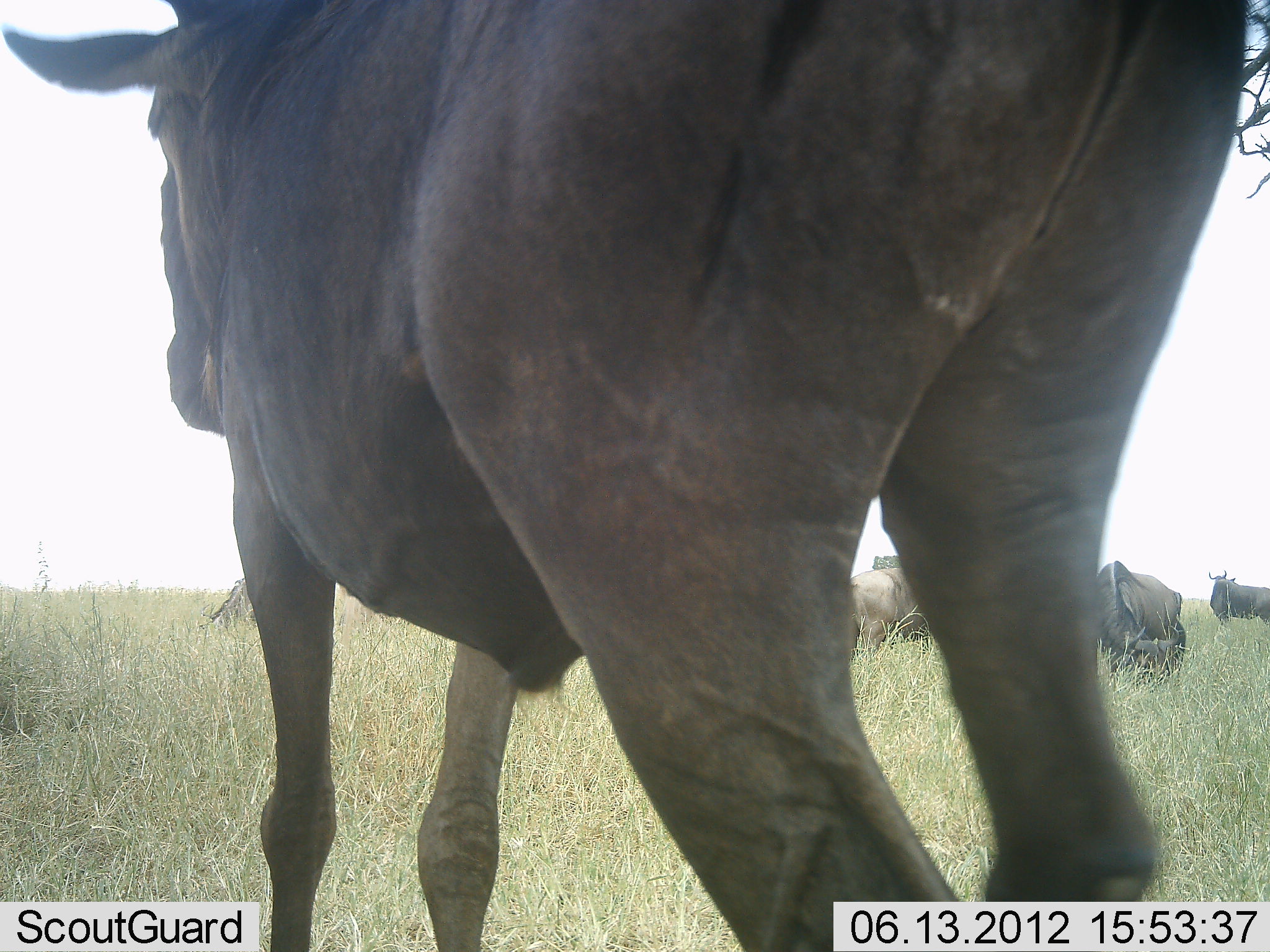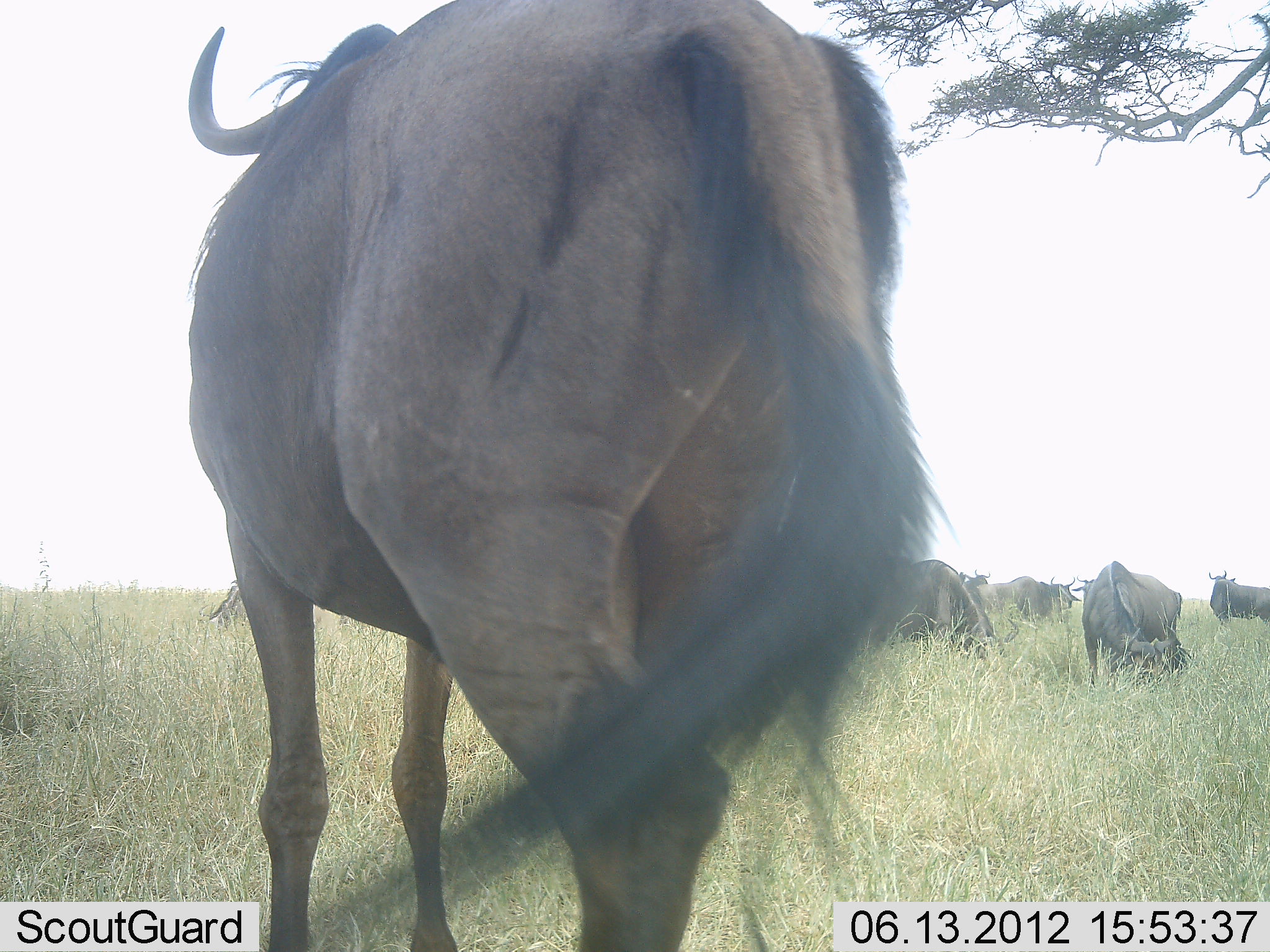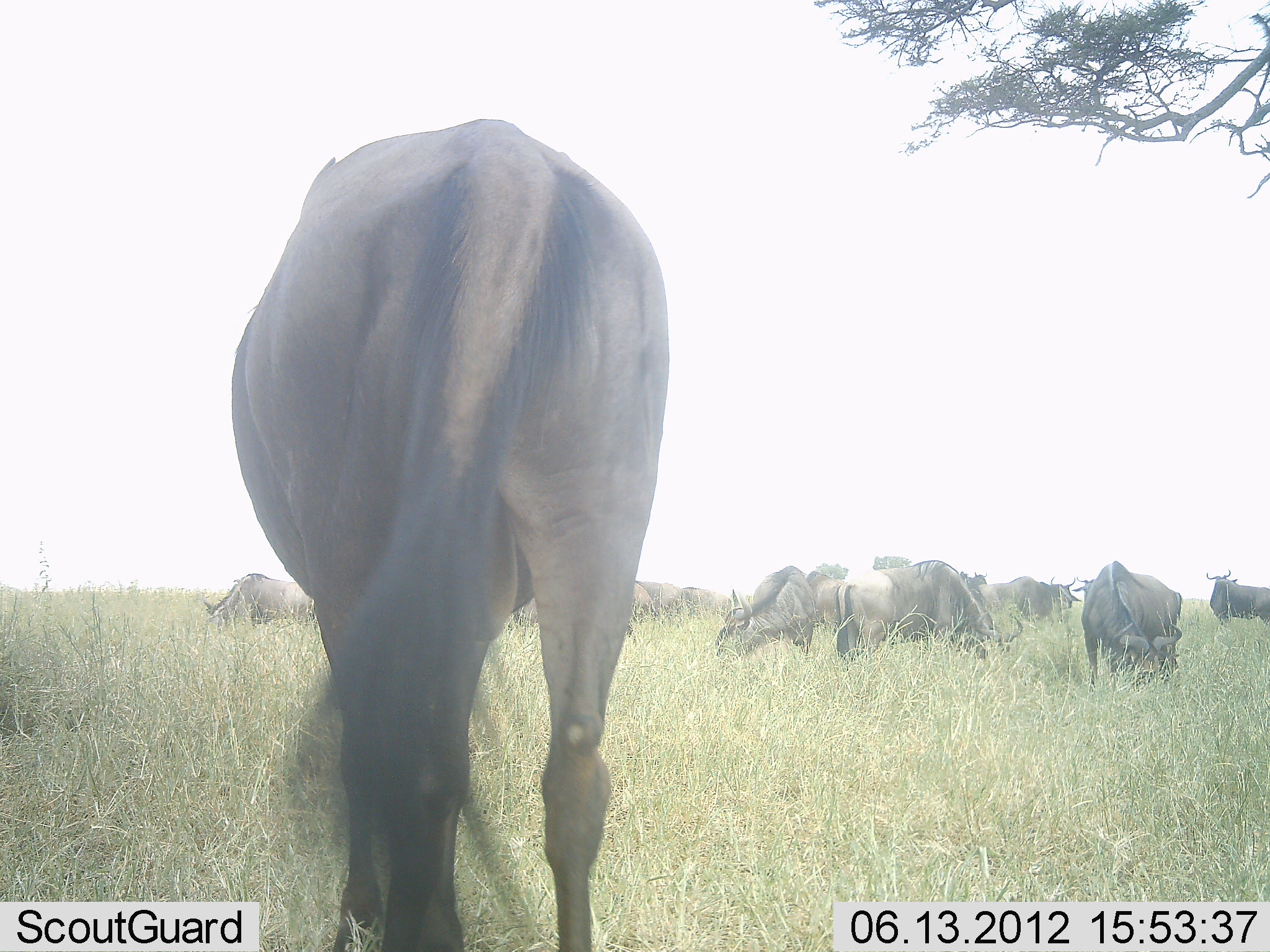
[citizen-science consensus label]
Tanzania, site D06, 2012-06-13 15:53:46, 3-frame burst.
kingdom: Animalia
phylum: Chordata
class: Mammalia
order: Artiodactyla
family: Bovidae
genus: Connochaetes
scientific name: Connochaetes taurinus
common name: blue wildebeest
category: wildebeest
Wildebeest (blue wildebeest) (Connochaetes taurinus), count 11-50. Behavior (volunteer vote fractions): standing 70%, resting 0%, moving 70%, interacting 0%. Young present (vote fraction): 0%. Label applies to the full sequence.